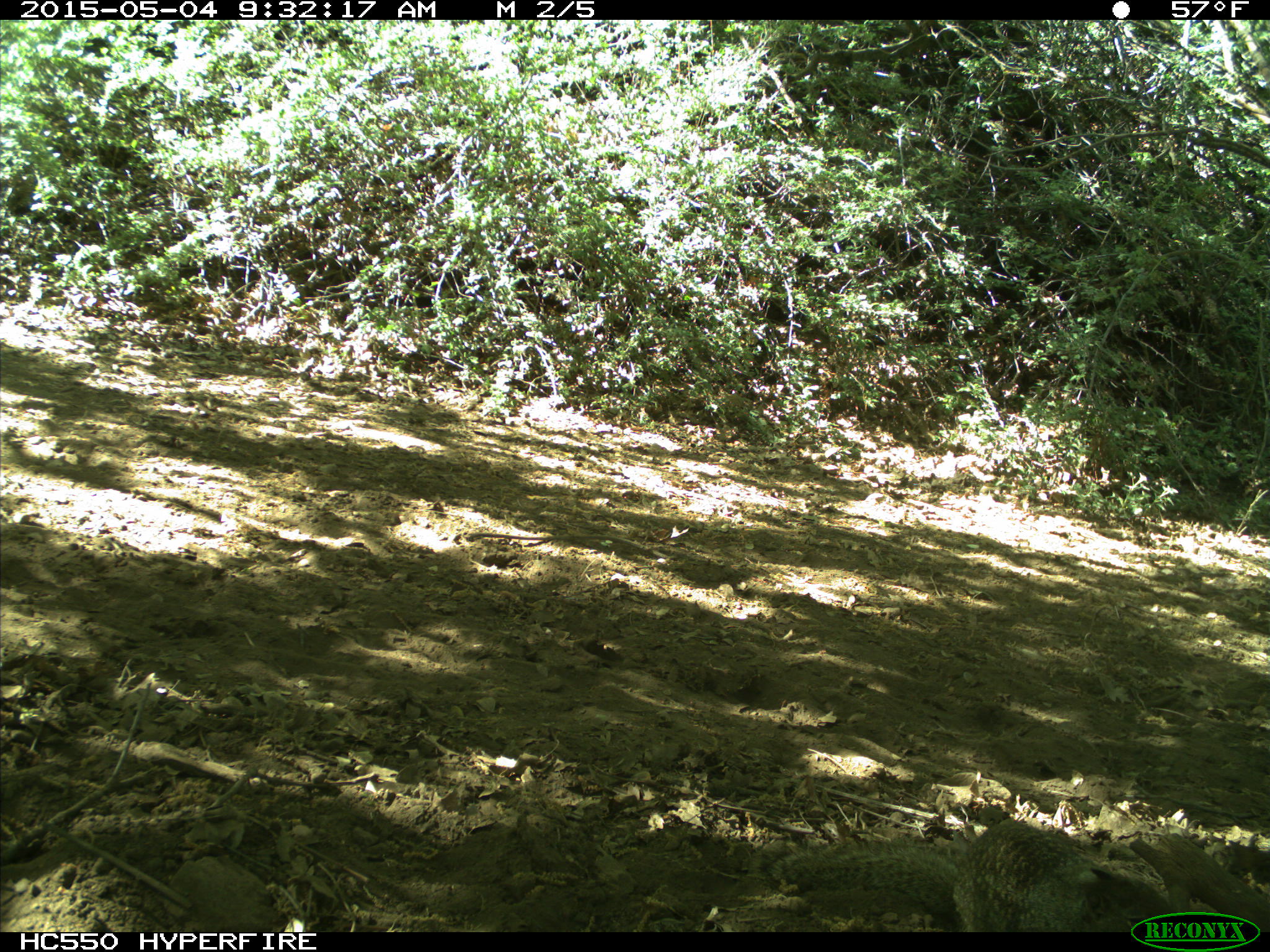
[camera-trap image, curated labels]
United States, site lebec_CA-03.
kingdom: Animalia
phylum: Chordata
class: Mammalia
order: Rodentia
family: Sciuridae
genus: Otospermophilus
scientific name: Otospermophilus beecheyi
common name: california ground squirrel